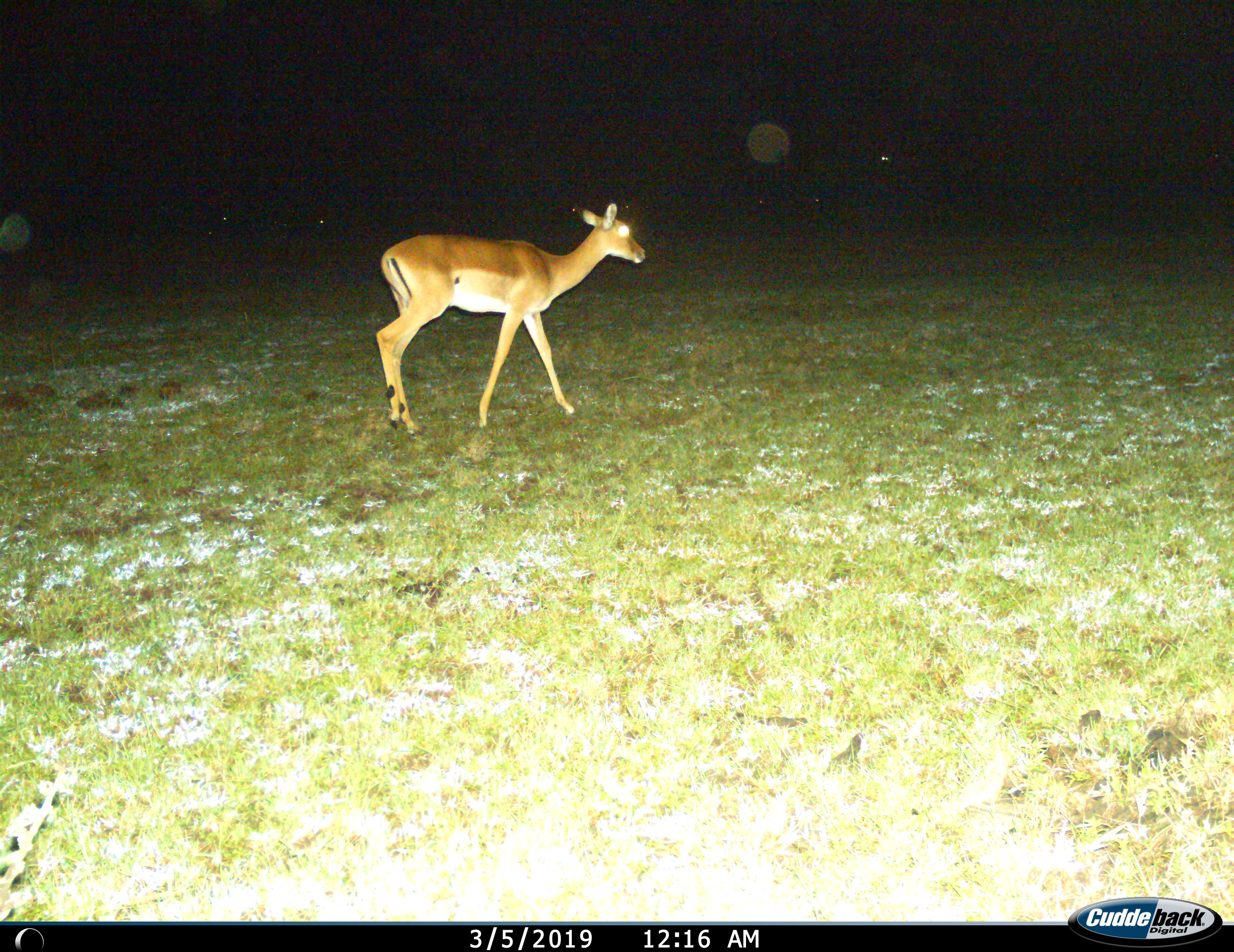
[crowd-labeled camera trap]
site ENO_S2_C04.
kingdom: Animalia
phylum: Chordata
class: Mammalia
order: Artiodactyla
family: Bovidae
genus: Aepyceros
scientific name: Aepyceros melampus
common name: impala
Impala (Aepyceros melampus), count 1. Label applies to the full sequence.